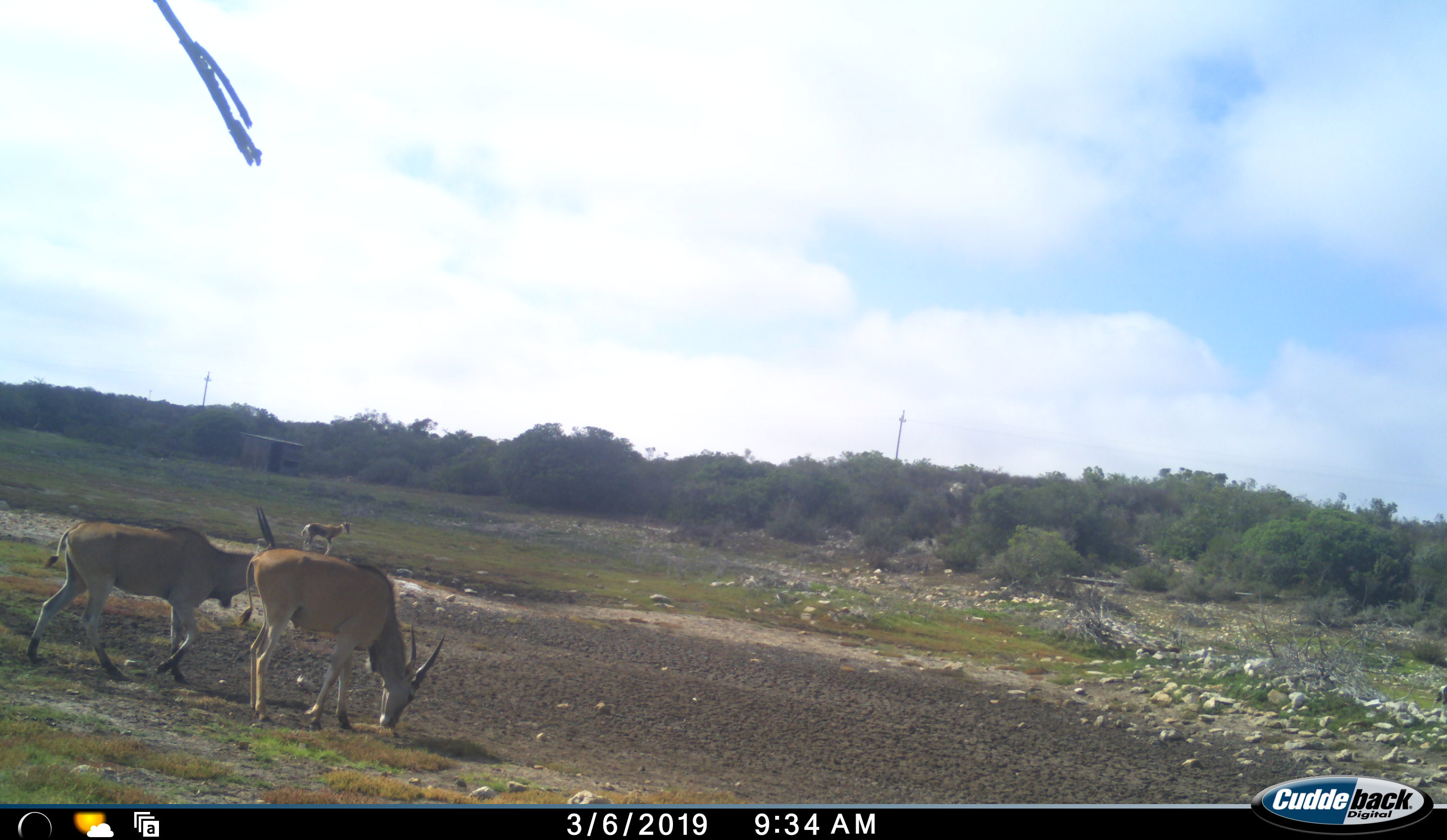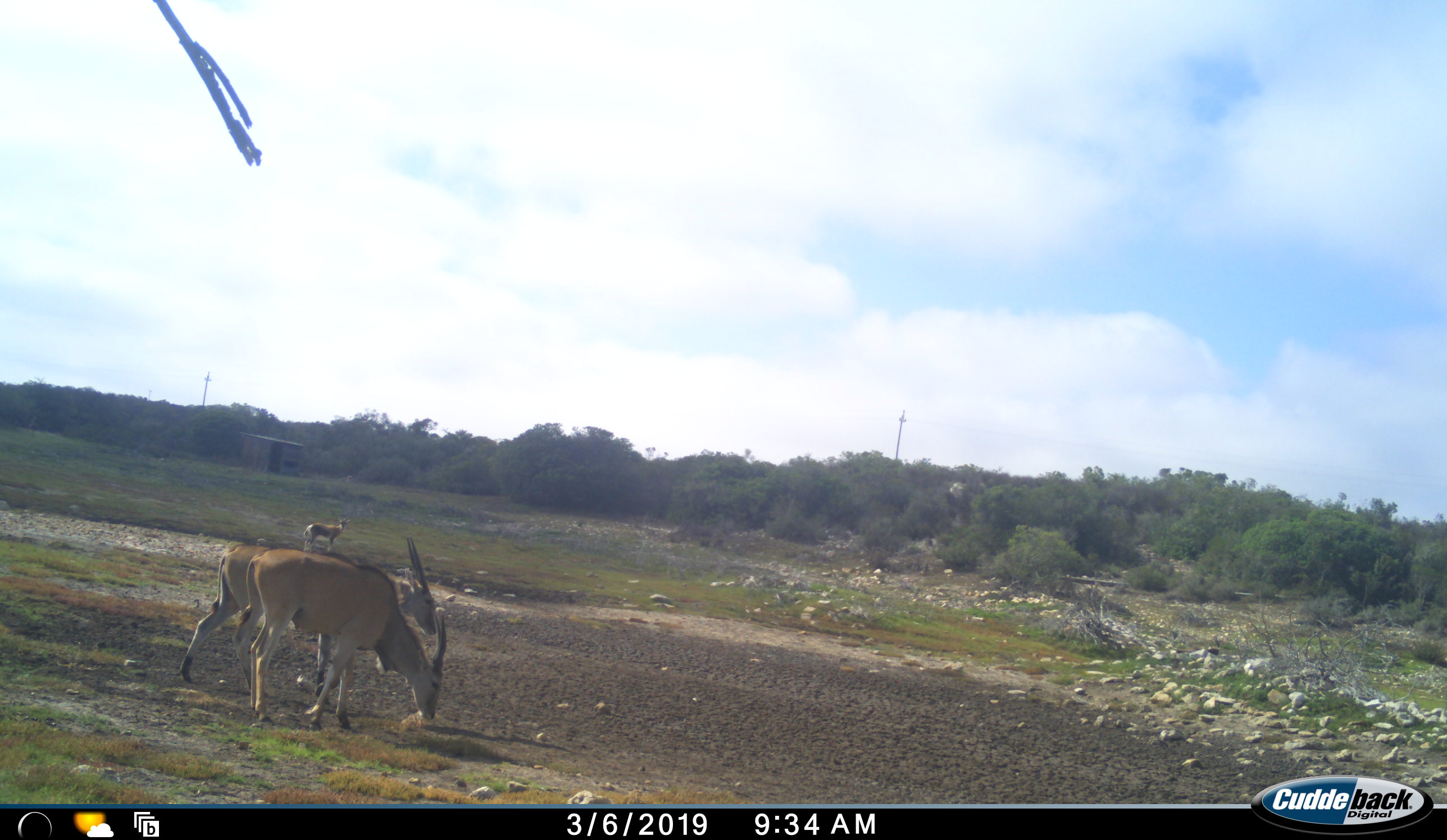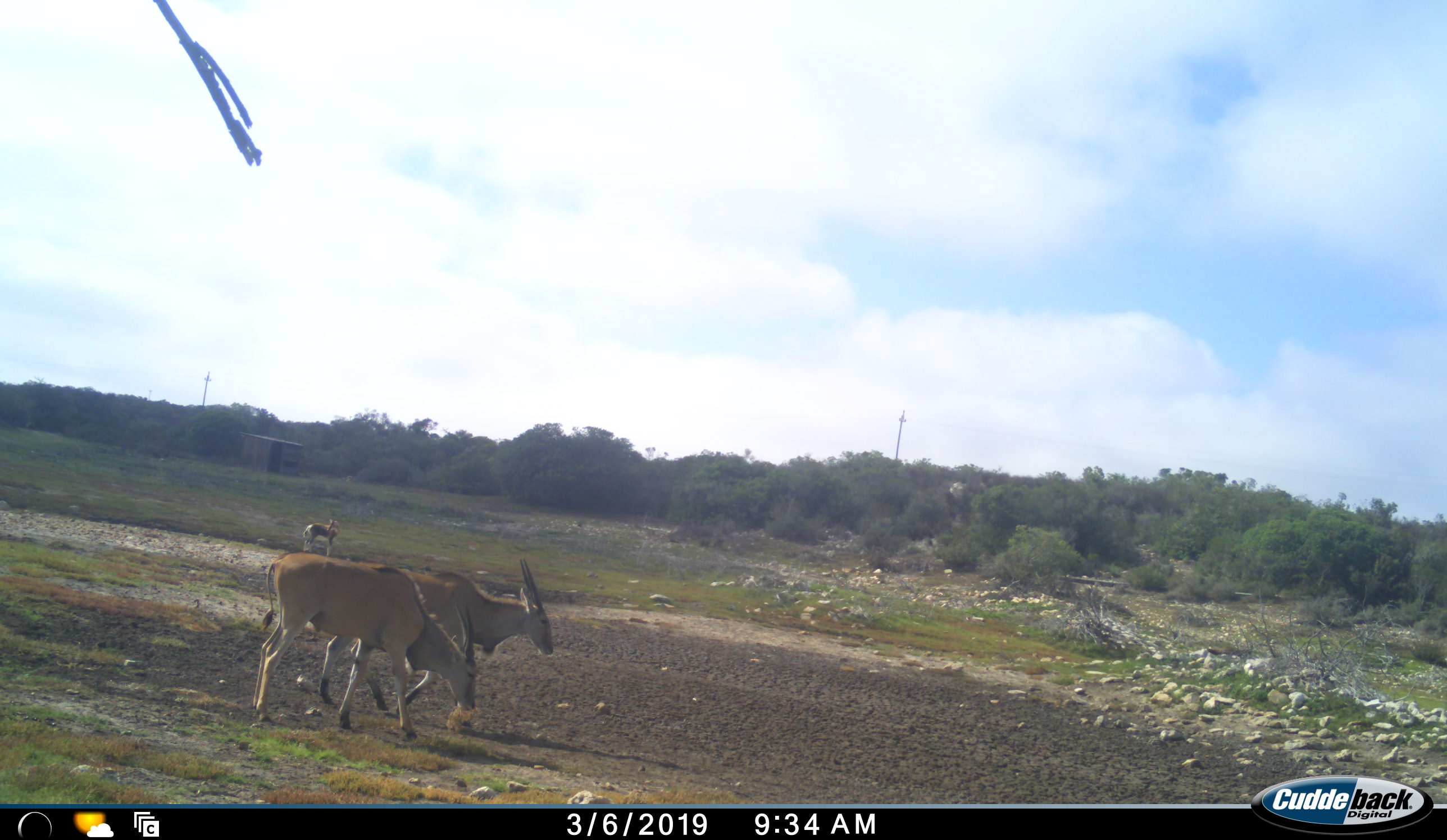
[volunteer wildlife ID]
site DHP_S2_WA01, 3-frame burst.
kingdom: Animalia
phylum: Chordata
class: Mammalia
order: Artiodactyla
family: Bovidae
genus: Tragelaphus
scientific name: Tragelaphus oryx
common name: eland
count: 2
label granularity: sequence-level